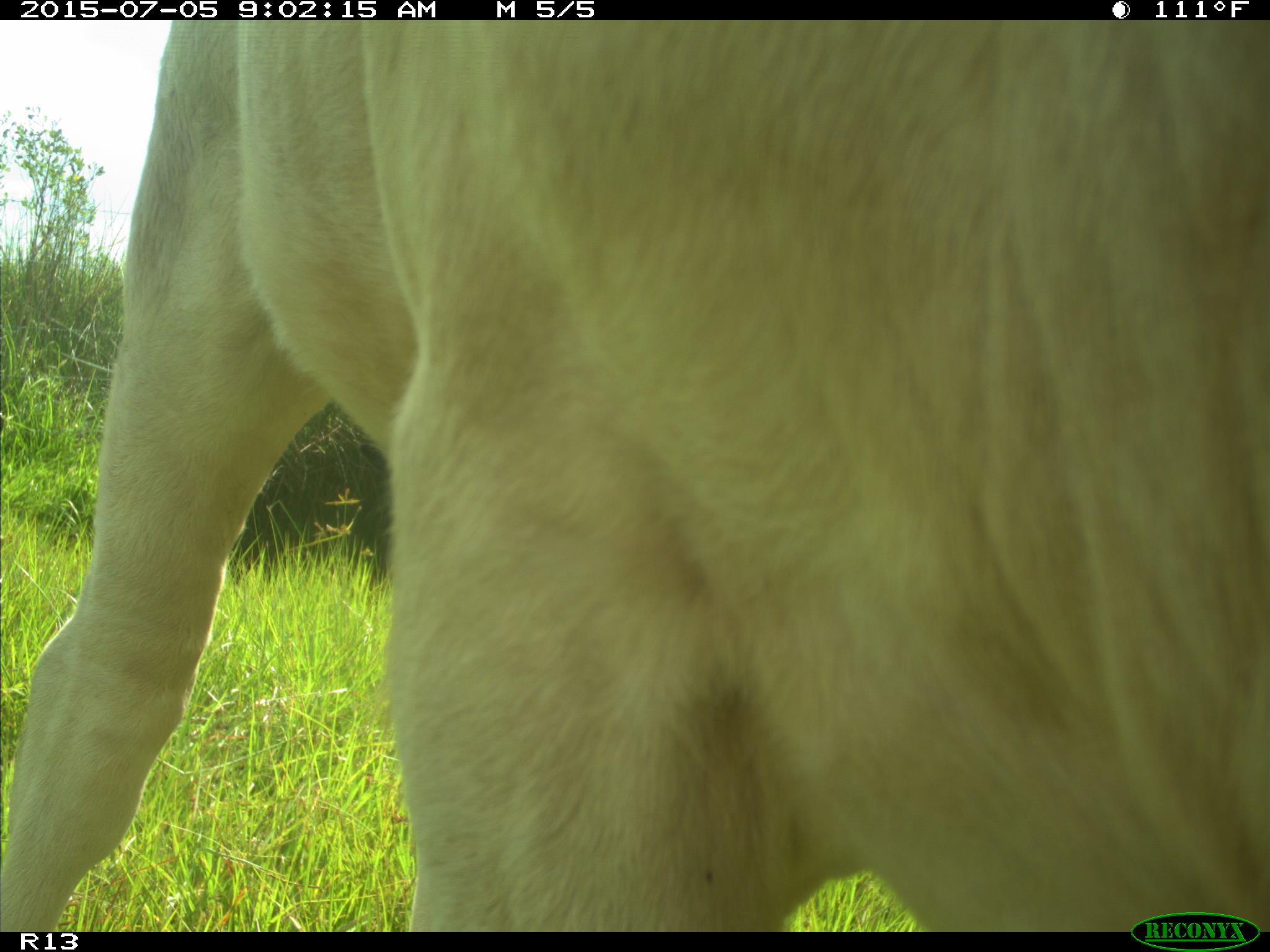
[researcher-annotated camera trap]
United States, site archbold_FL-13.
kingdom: Animalia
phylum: Chordata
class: Mammalia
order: Artiodactyla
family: Bovidae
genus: Bos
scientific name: Bos taurus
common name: domestic cow